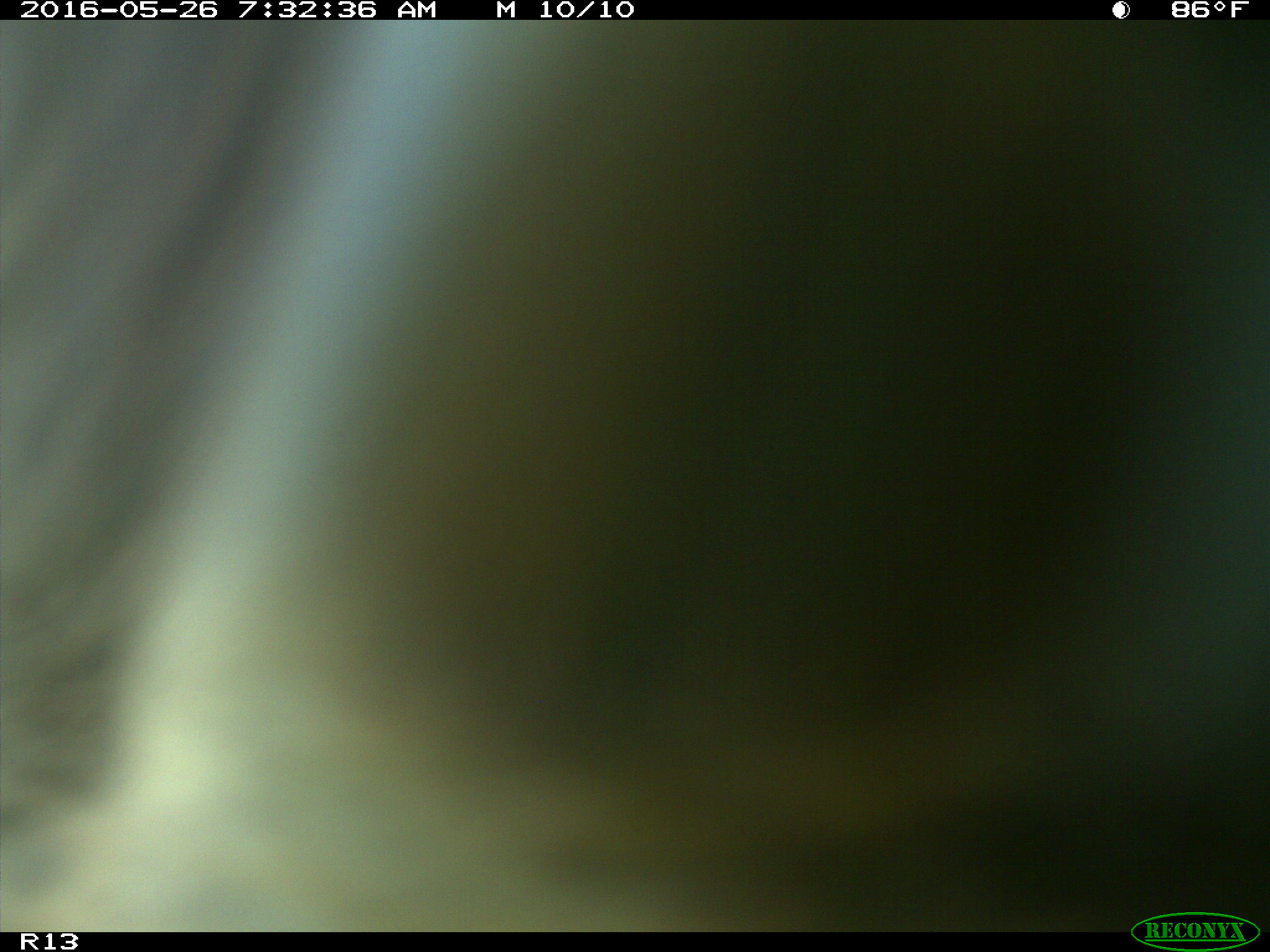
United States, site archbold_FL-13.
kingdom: Animalia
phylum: Chordata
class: Mammalia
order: Artiodactyla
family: Bovidae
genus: Bos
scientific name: Bos taurus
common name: domestic cow